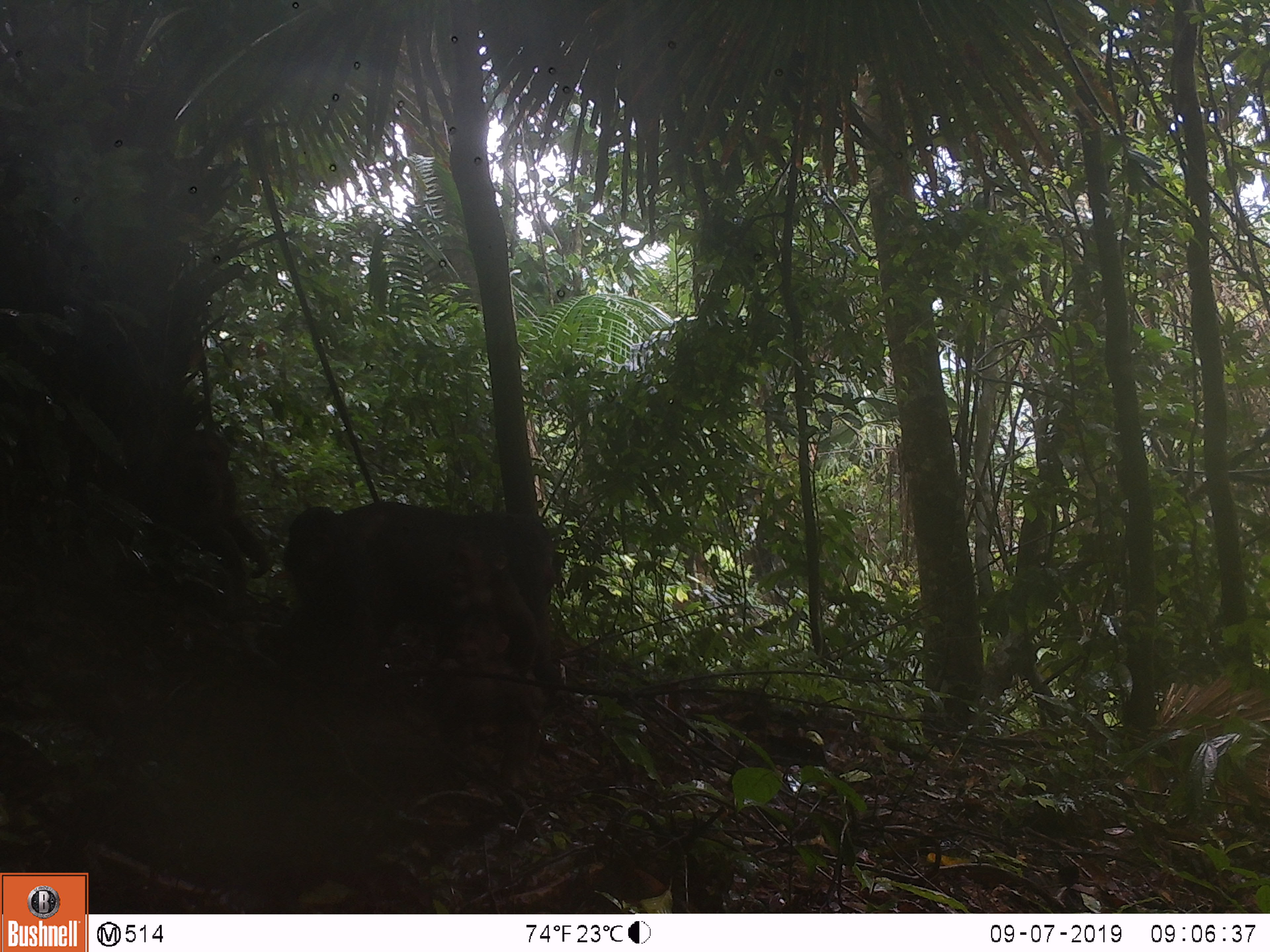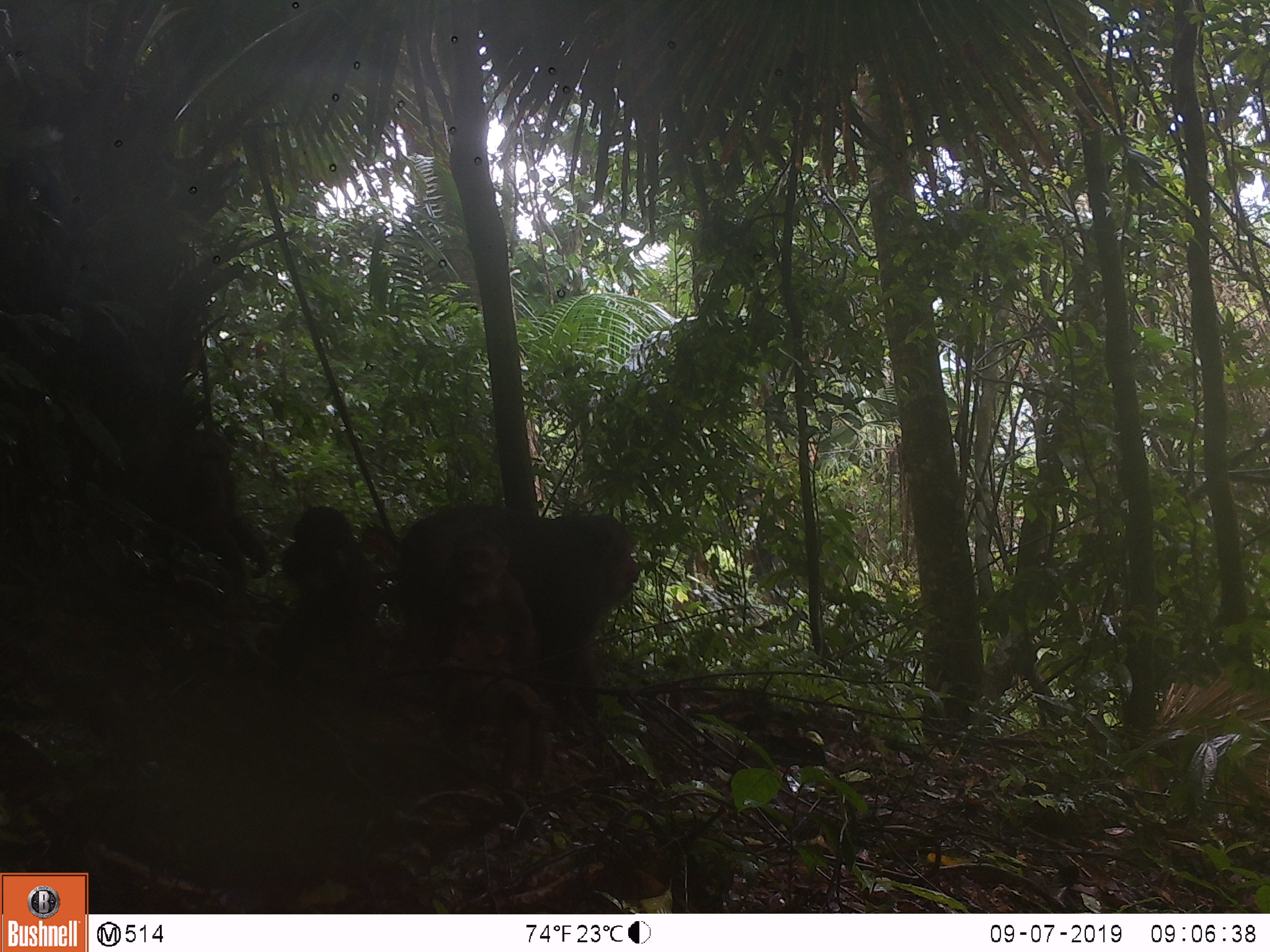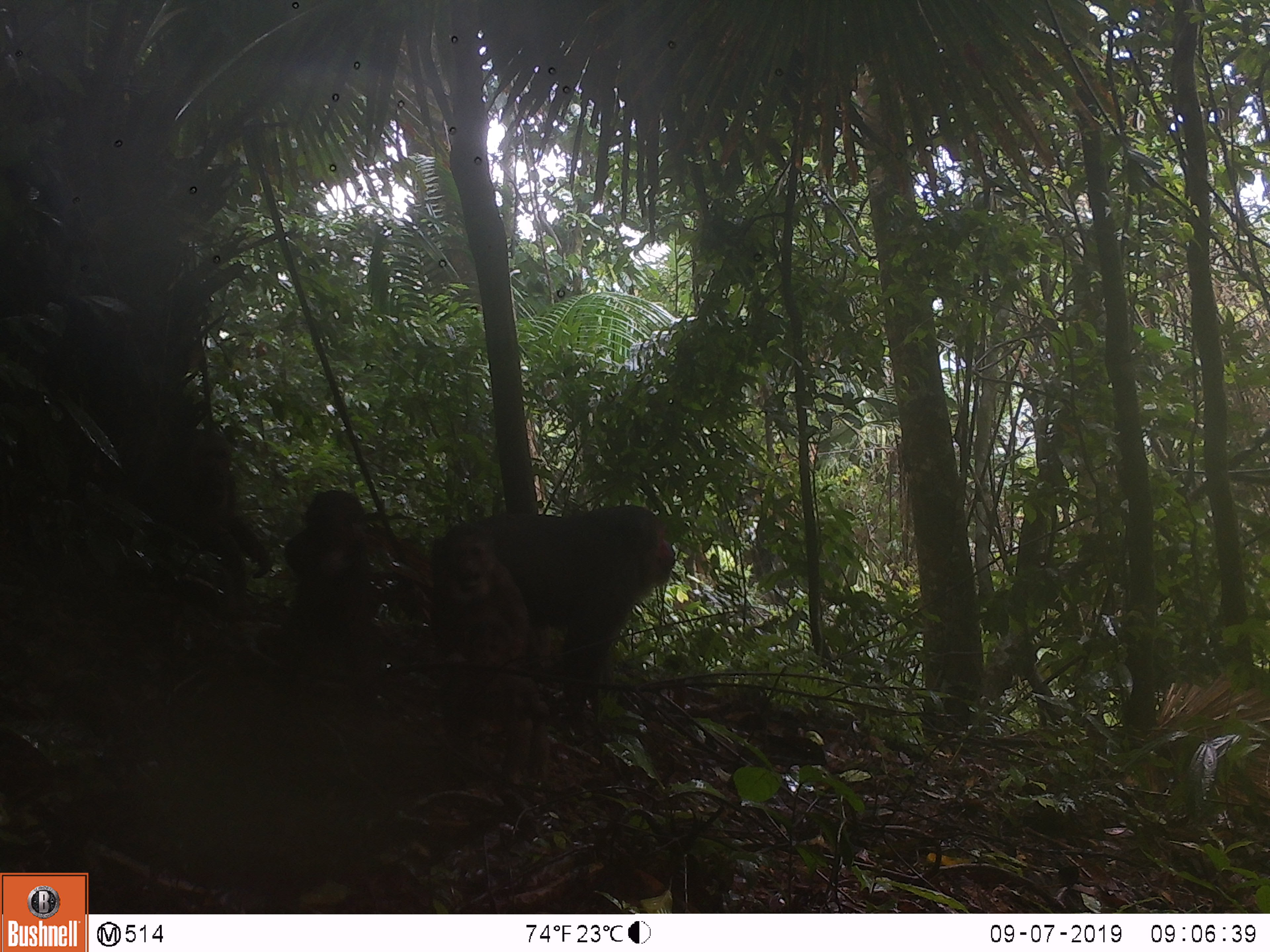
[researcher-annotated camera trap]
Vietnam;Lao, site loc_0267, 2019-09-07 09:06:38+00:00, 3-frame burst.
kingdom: Animalia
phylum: Chordata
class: Mammalia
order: Primates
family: Cercopithecidae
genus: Macaca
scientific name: Macaca arctoides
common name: stump-tailed macaque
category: stump tailed macaque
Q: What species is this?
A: Stump tailed macaque (stump-tailed macaque) (Macaca arctoides).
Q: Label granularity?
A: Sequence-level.